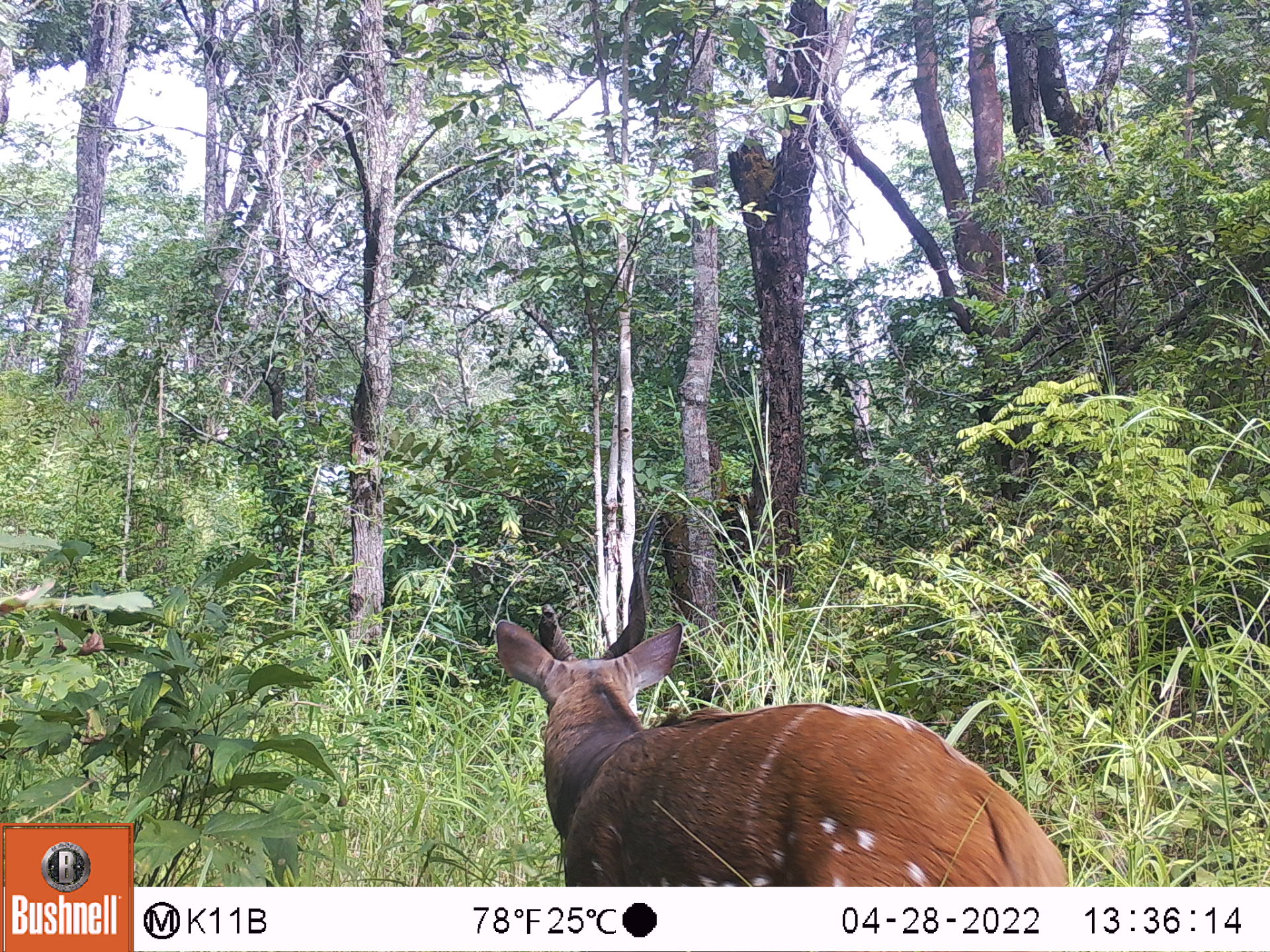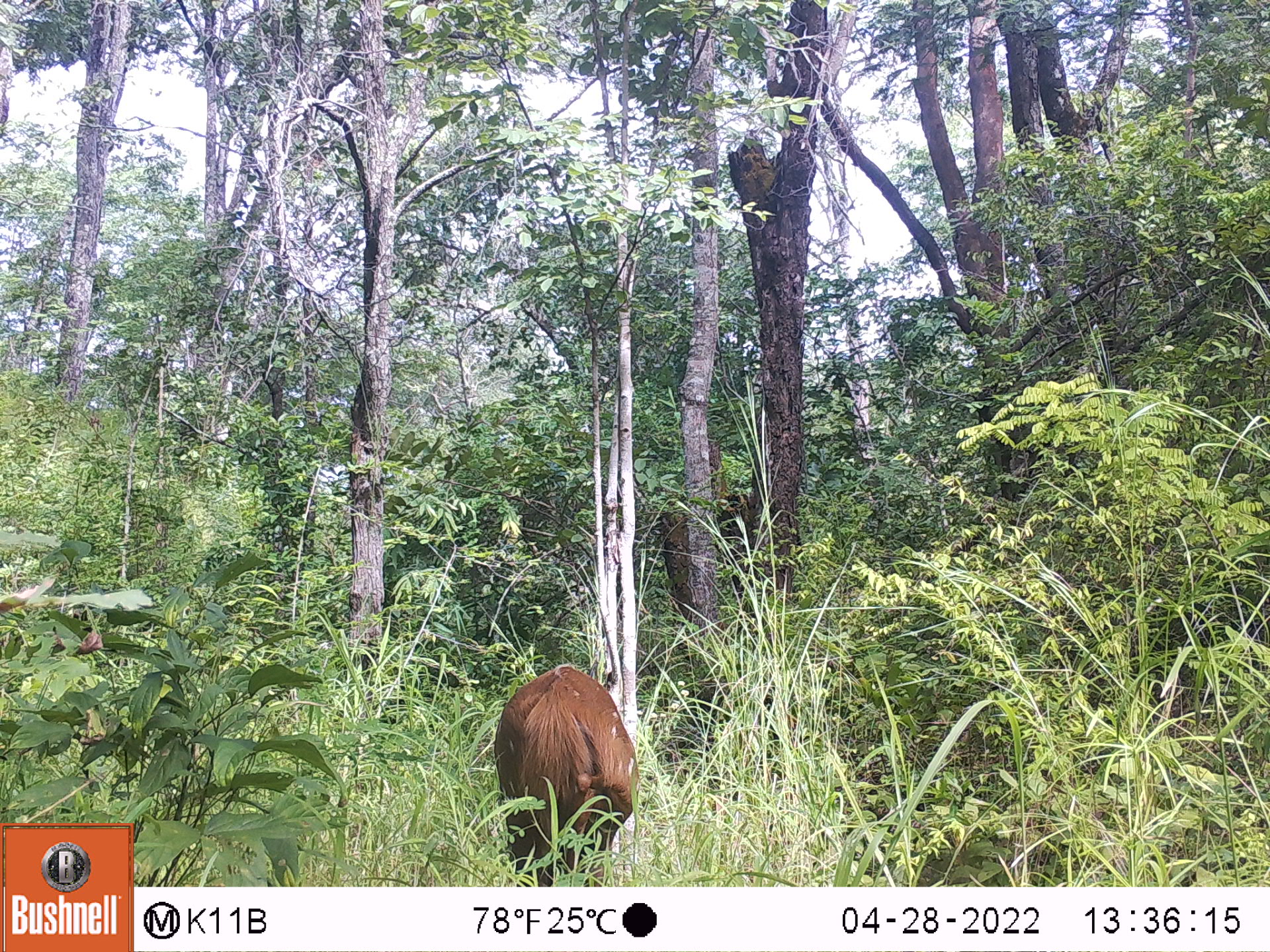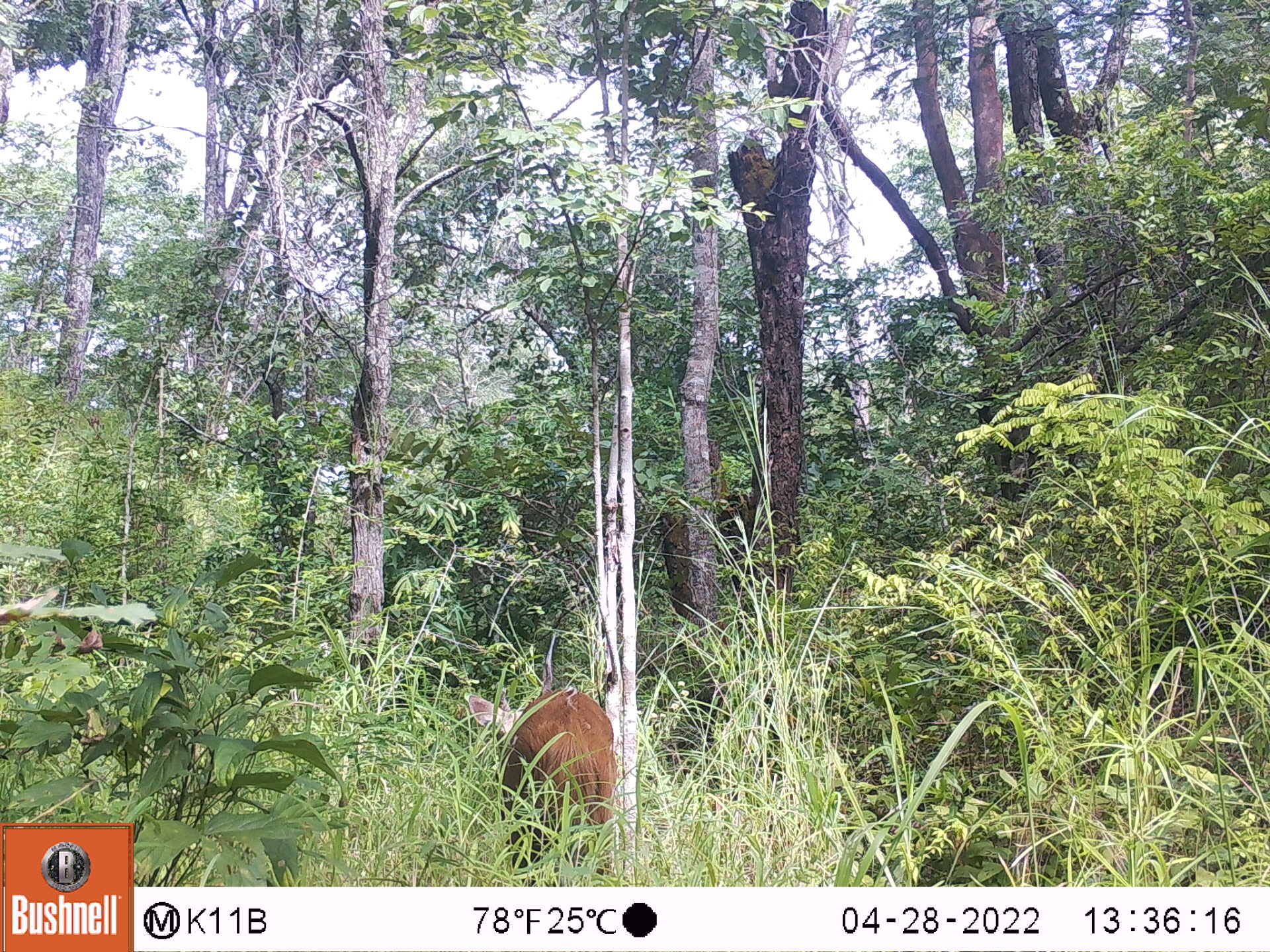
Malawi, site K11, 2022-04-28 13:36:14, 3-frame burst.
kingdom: Animalia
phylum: Chordata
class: Mammalia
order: Artiodactyla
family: Bovidae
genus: Tragelaphus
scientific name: Tragelaphus sylvaticus sylvaticus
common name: cape bushbuck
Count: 1.